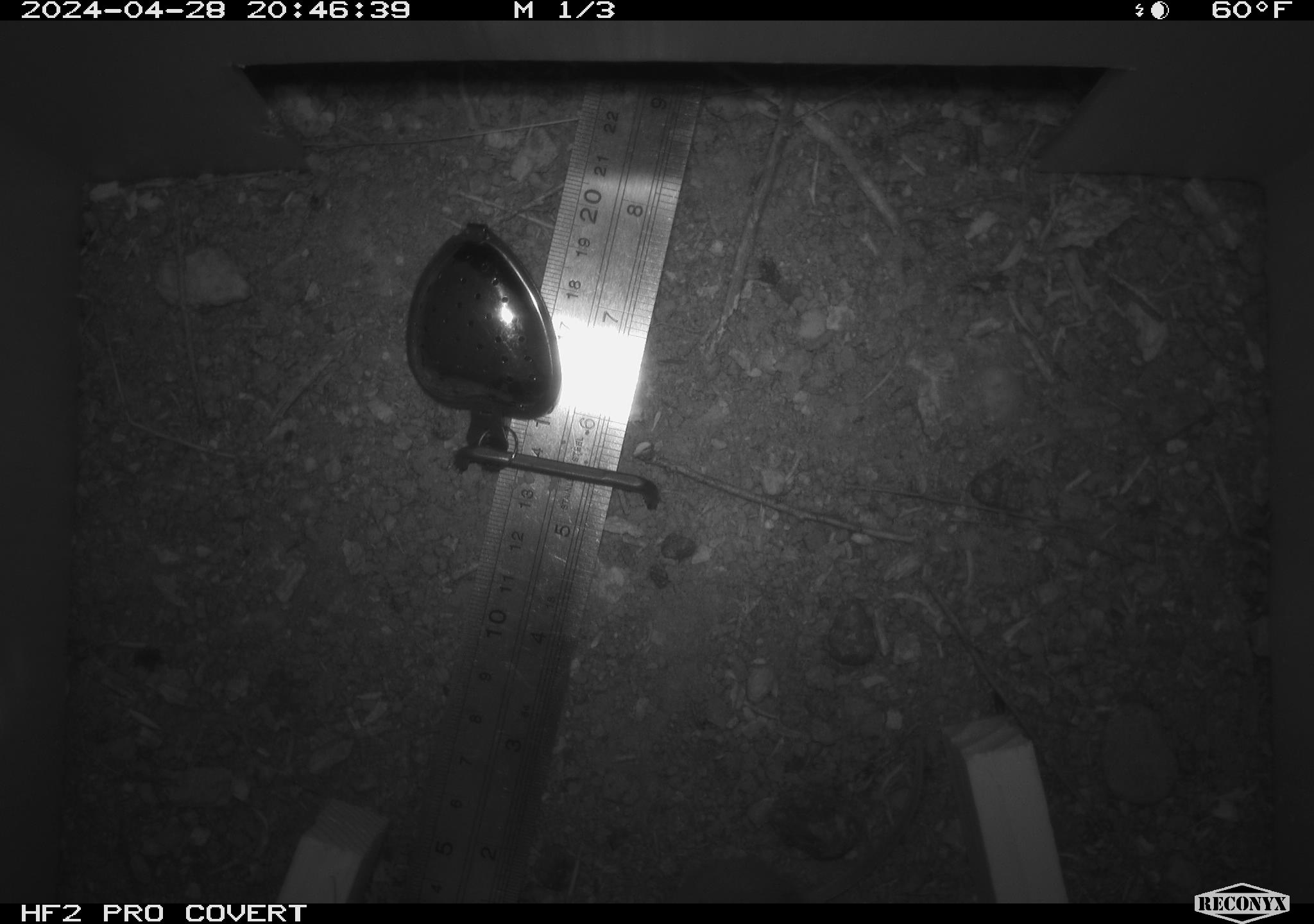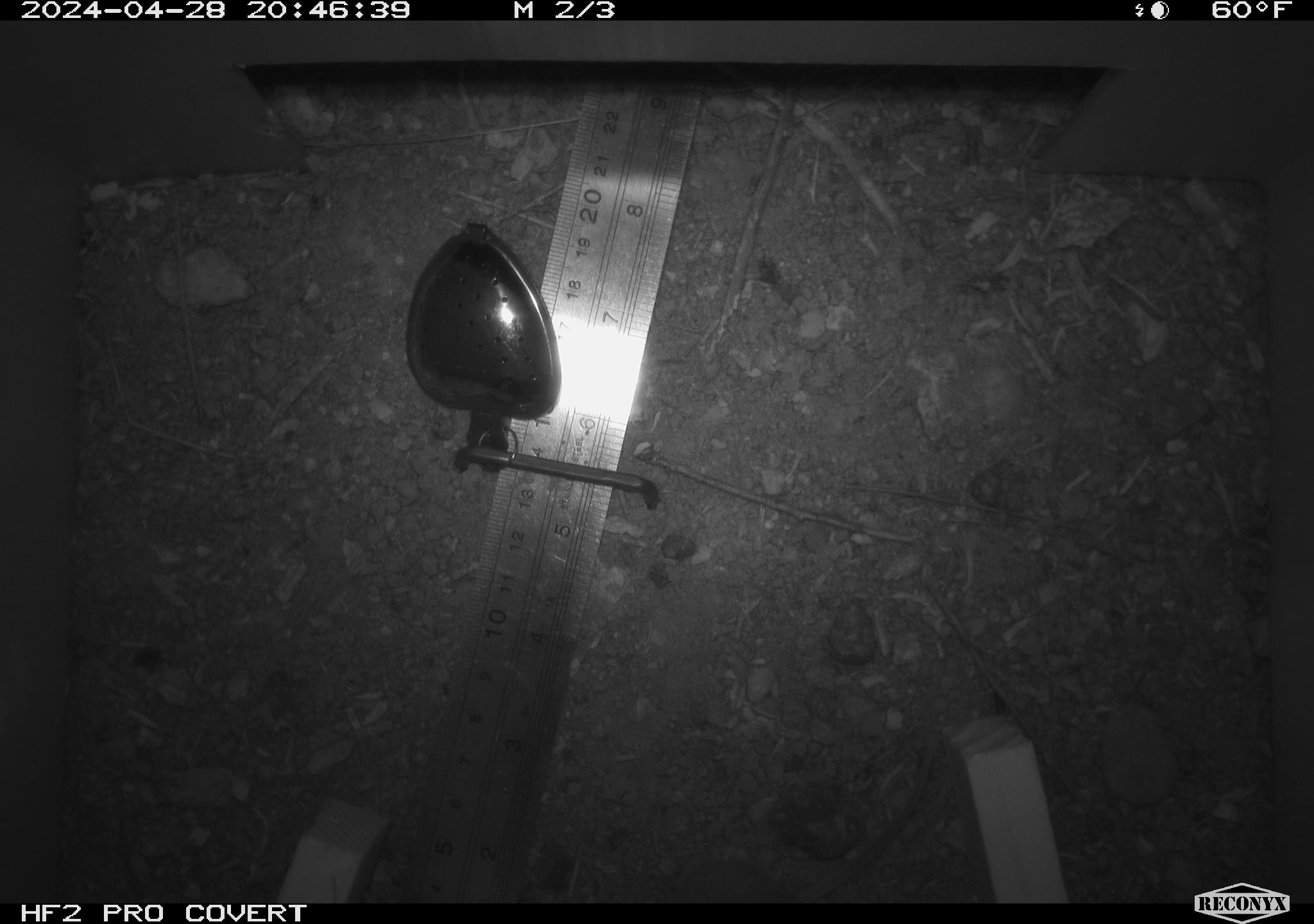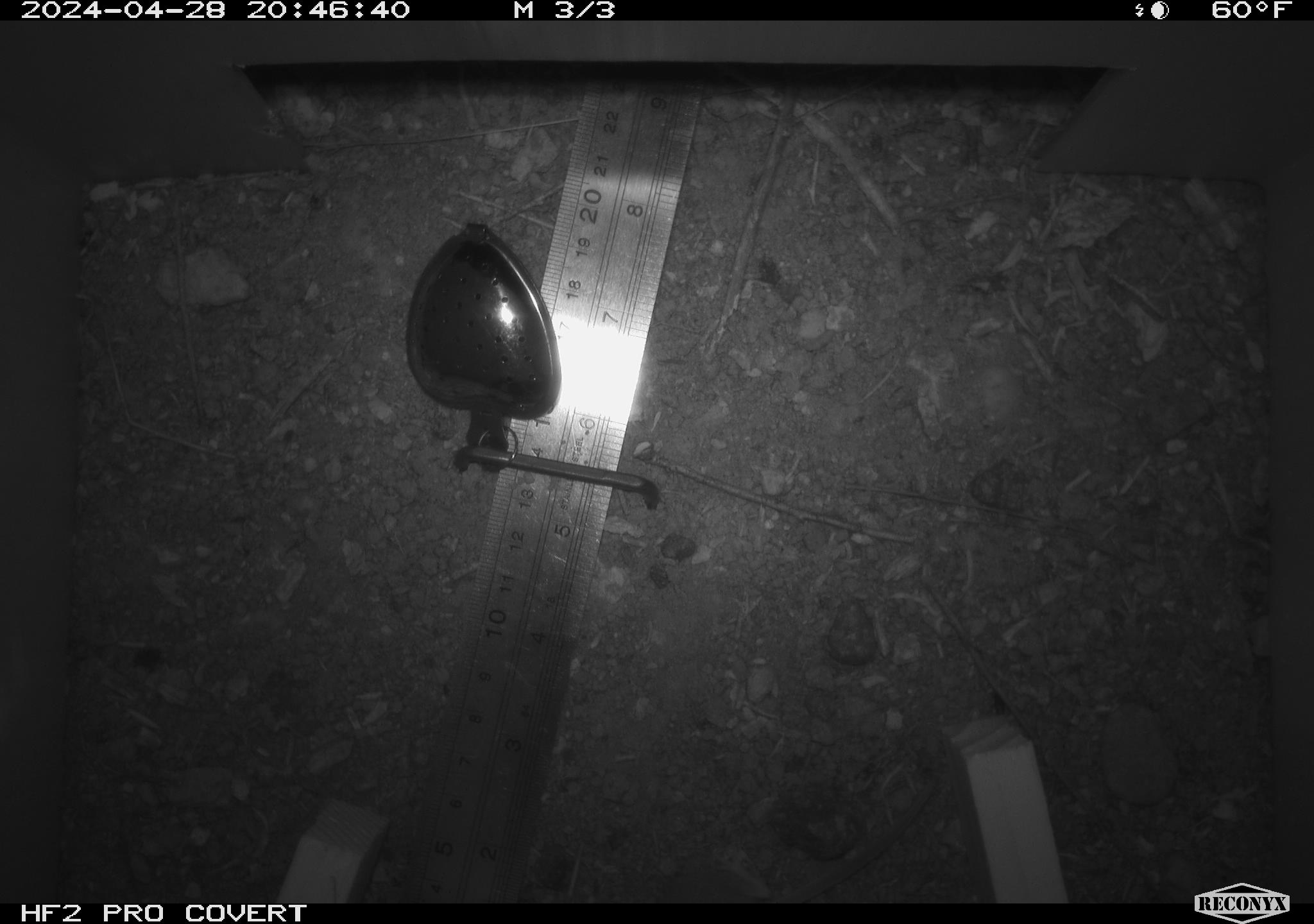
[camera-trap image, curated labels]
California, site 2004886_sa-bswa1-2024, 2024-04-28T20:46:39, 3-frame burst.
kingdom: Animalia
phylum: Chordata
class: Mammalia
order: Rodentia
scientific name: Rodentia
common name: mouse species